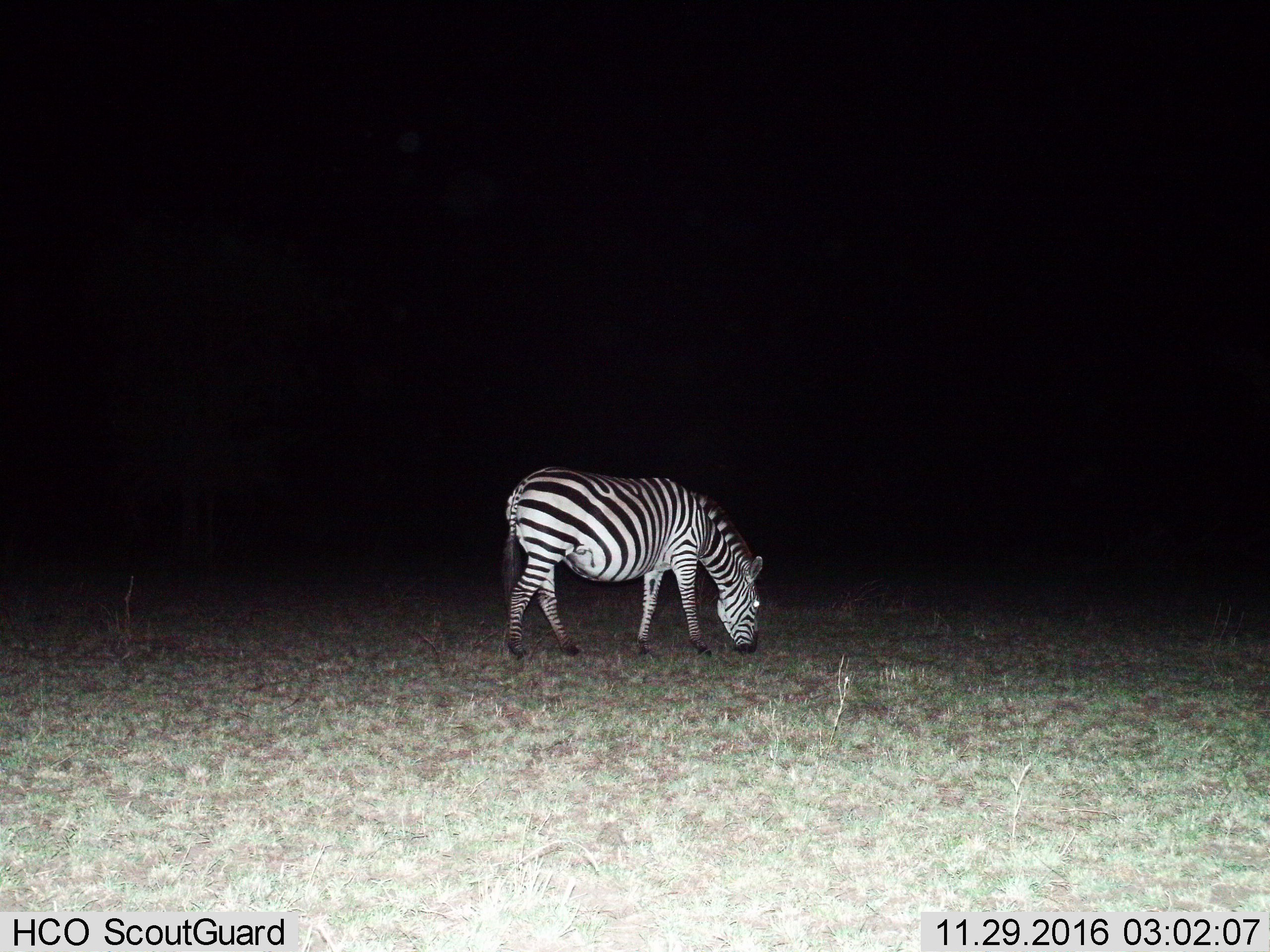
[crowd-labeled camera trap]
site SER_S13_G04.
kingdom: Animalia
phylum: Chordata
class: Mammalia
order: Perissodactyla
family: Equidae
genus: Equus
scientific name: Equus quagga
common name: plains zebra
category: zebraplains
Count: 1.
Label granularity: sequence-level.